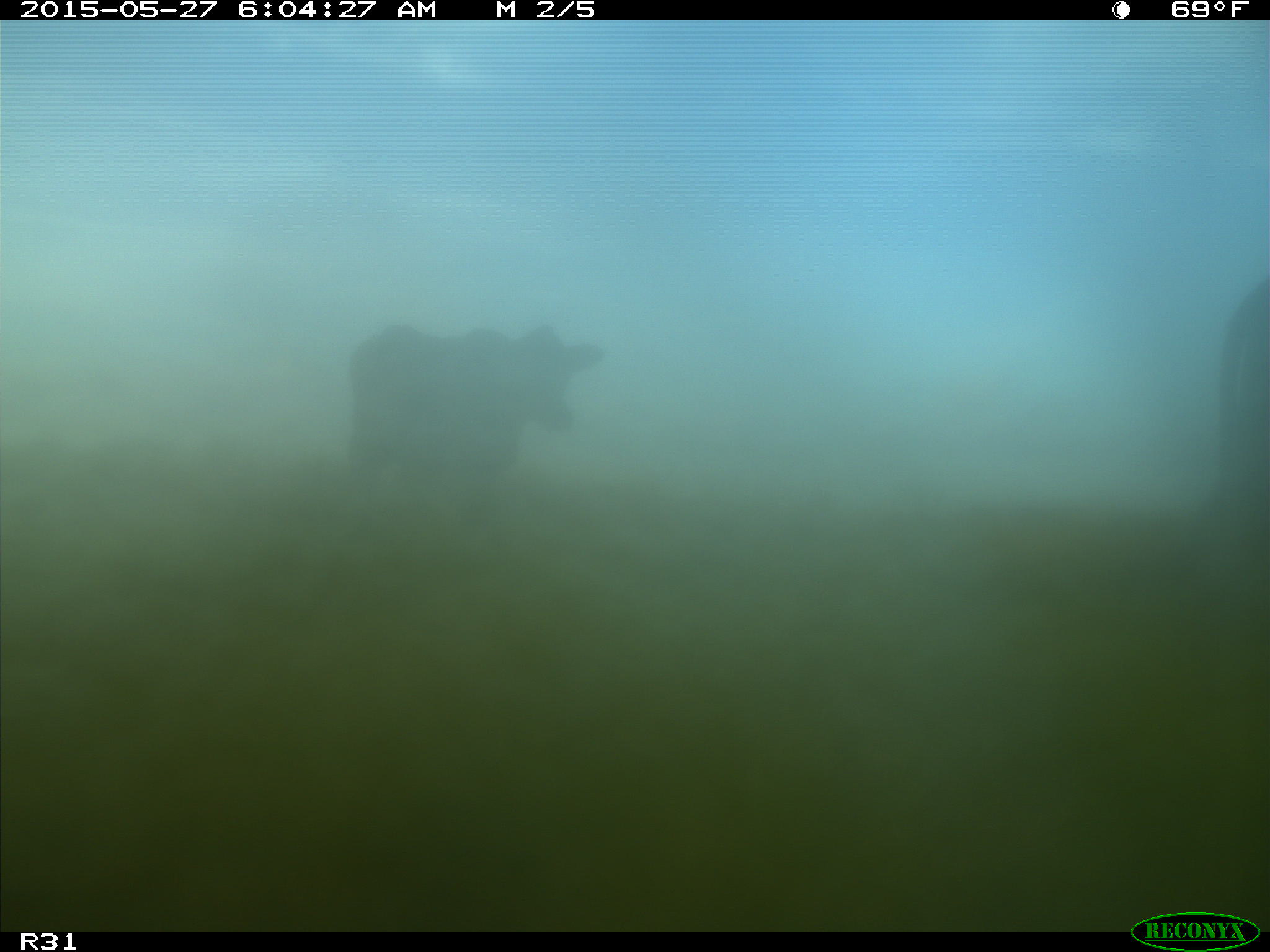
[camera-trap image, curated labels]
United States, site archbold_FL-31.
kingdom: Animalia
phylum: Chordata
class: Mammalia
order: Artiodactyla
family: Bovidae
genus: Bos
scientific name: Bos taurus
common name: domestic cow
Bos taurus (domestic cow).